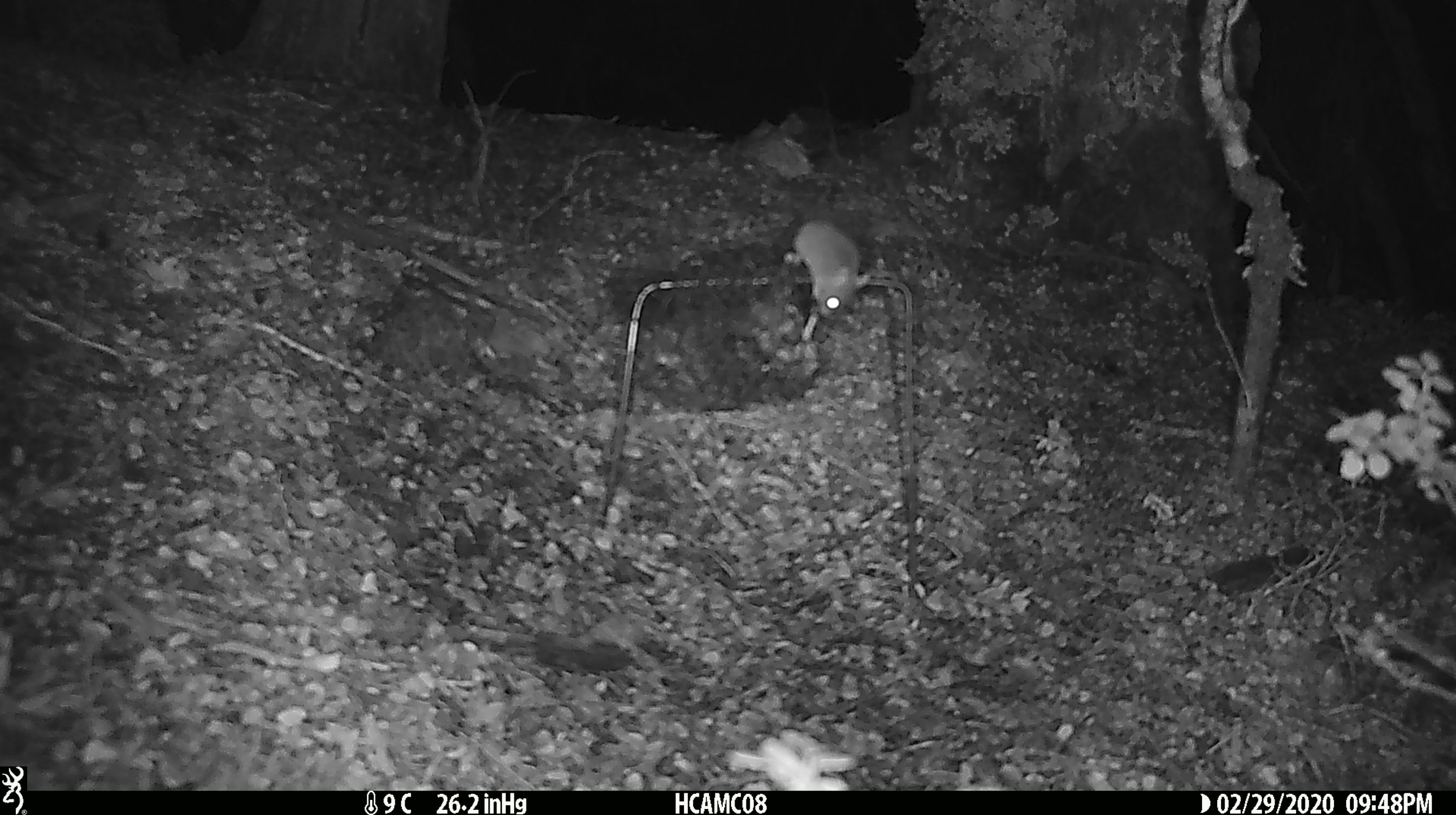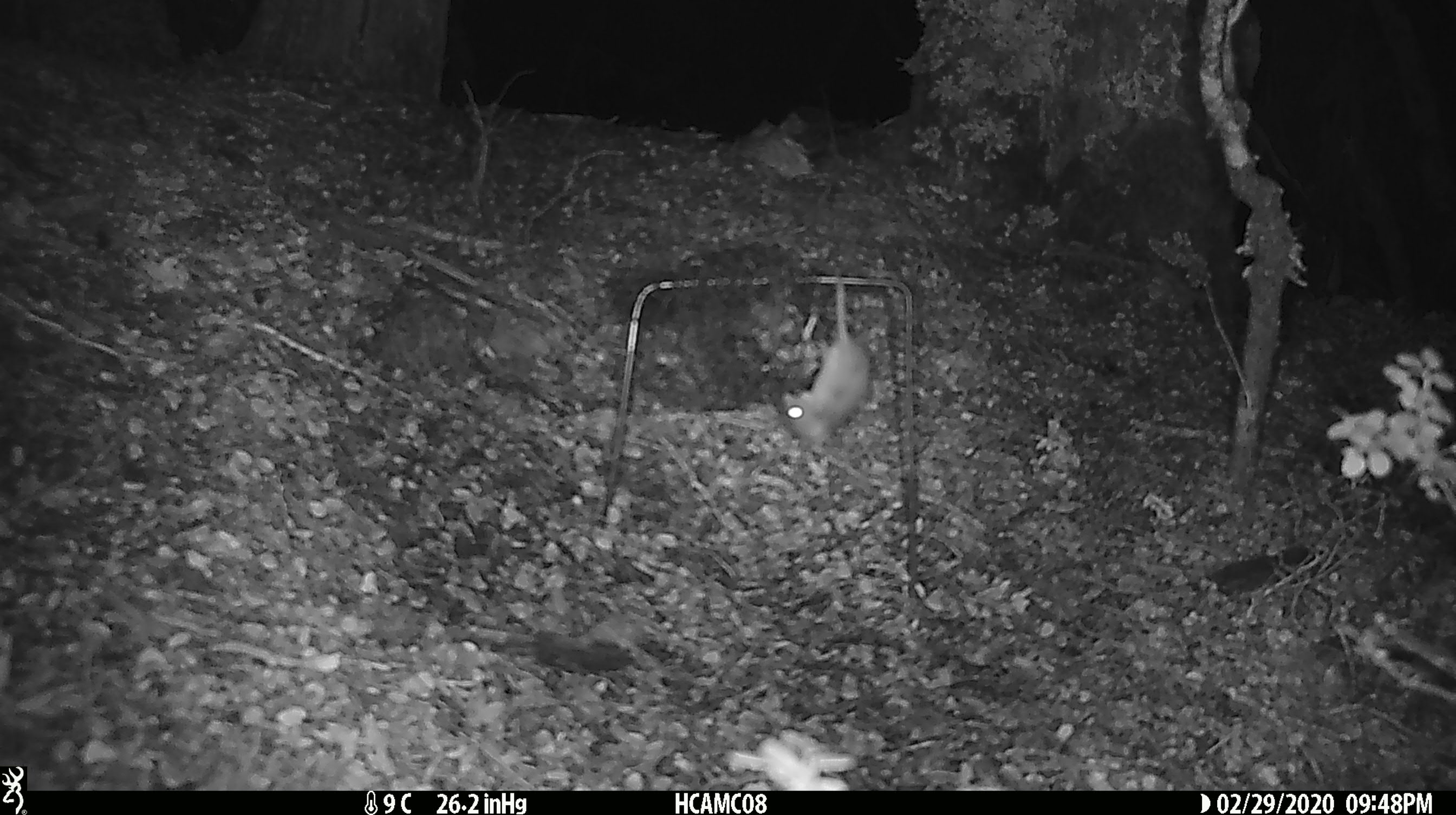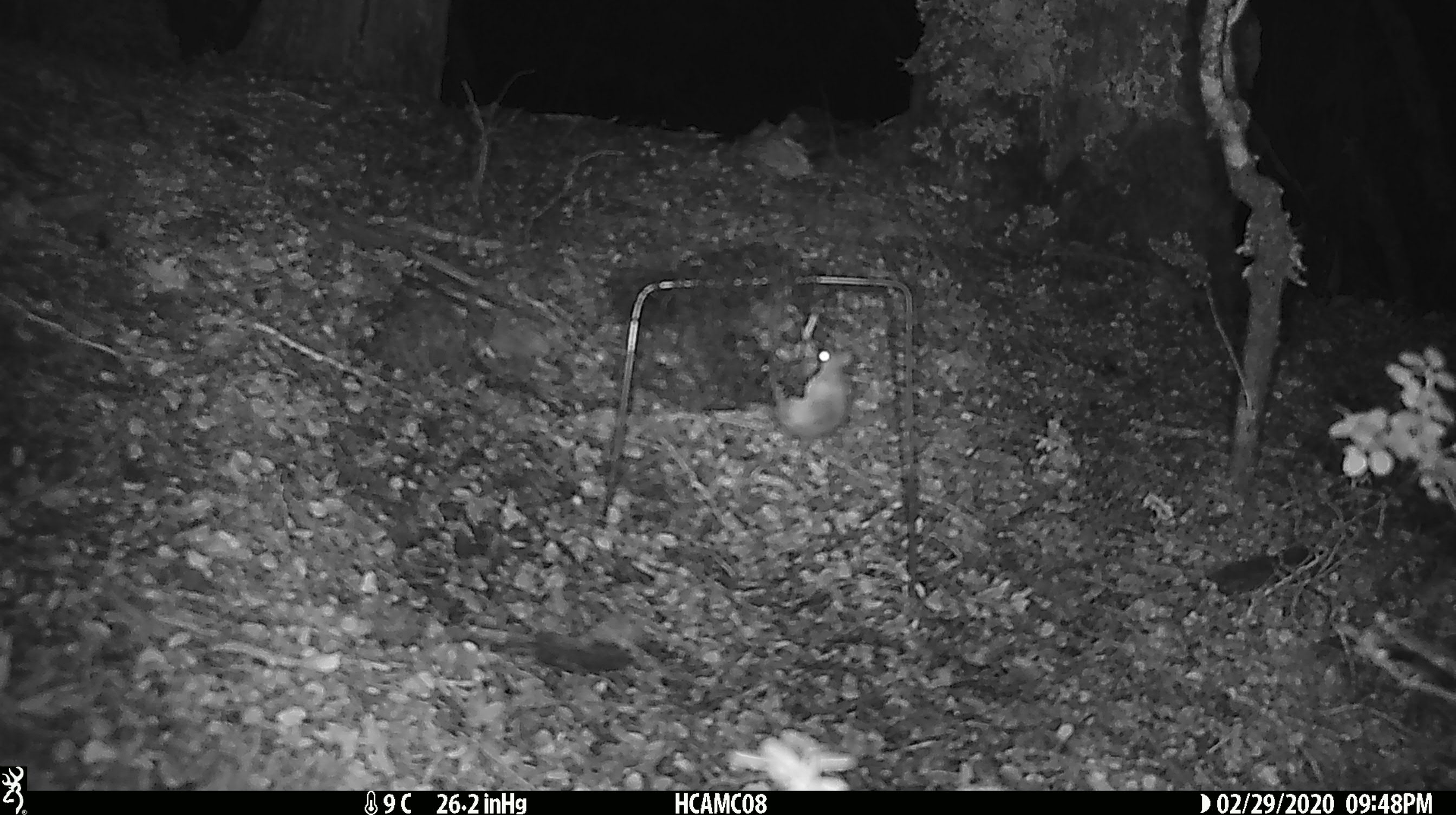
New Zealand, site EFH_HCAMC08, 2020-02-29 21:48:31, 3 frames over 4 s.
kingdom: Animalia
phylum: Chordata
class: Mammalia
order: Rodentia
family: Muridae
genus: Mus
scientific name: Mus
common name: mouse